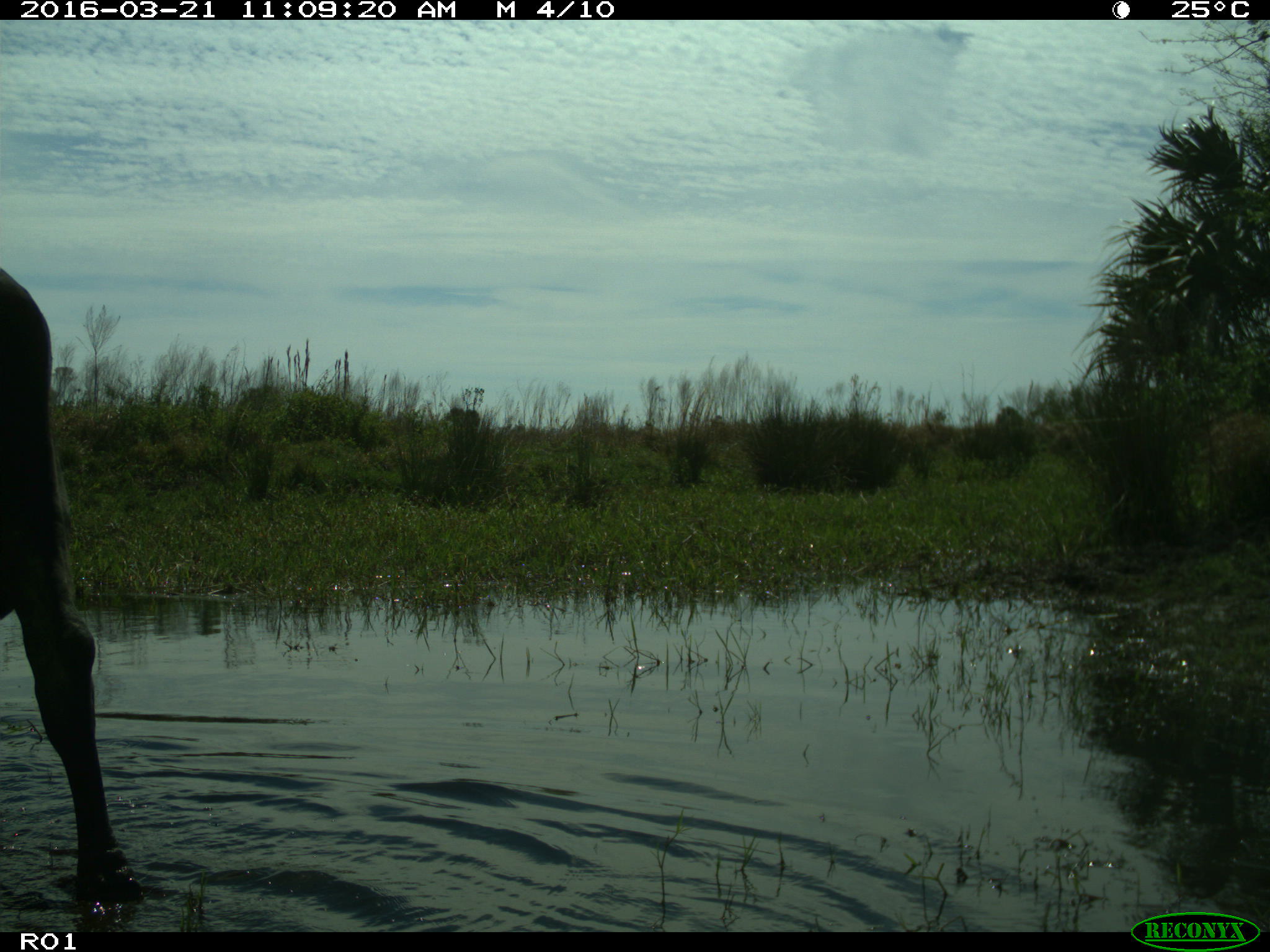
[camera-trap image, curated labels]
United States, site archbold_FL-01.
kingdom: Animalia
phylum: Chordata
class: Mammalia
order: Artiodactyla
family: Bovidae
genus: Bos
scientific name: Bos taurus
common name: domestic cow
Bos taurus (domestic cow).